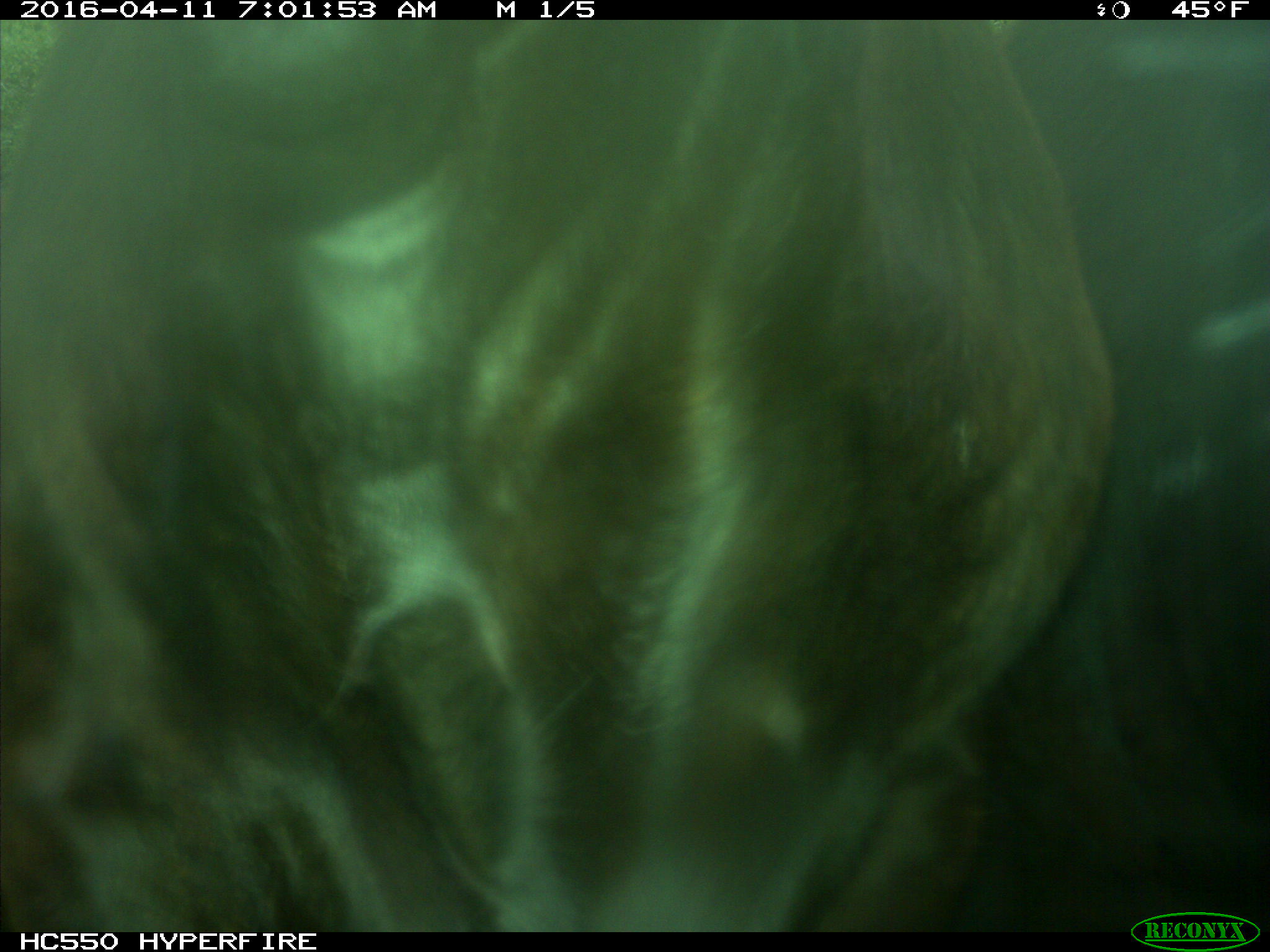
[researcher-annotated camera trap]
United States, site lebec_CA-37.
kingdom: Animalia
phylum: Chordata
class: Mammalia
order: Artiodactyla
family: Bovidae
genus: Bos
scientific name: Bos taurus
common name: domestic cow